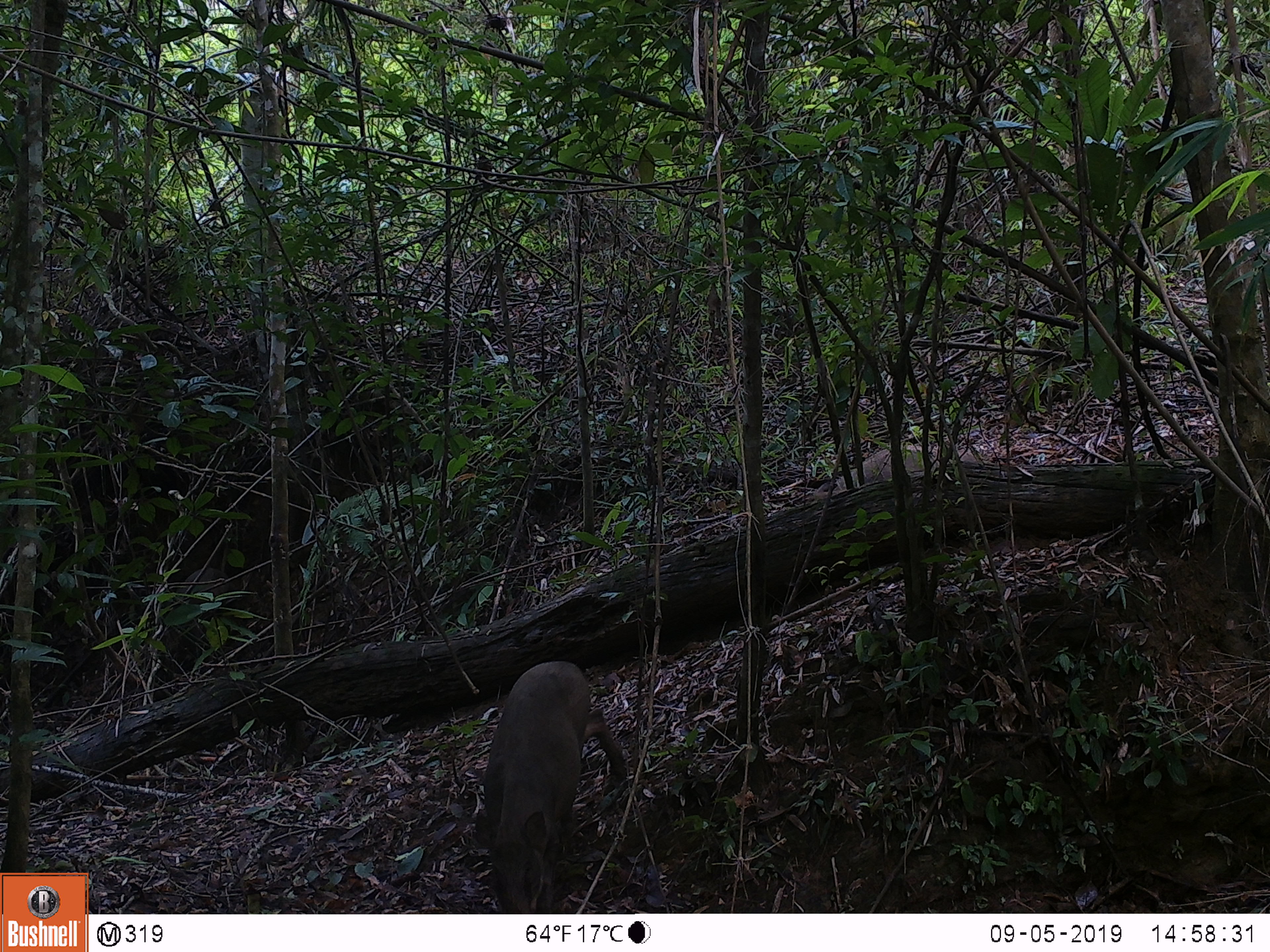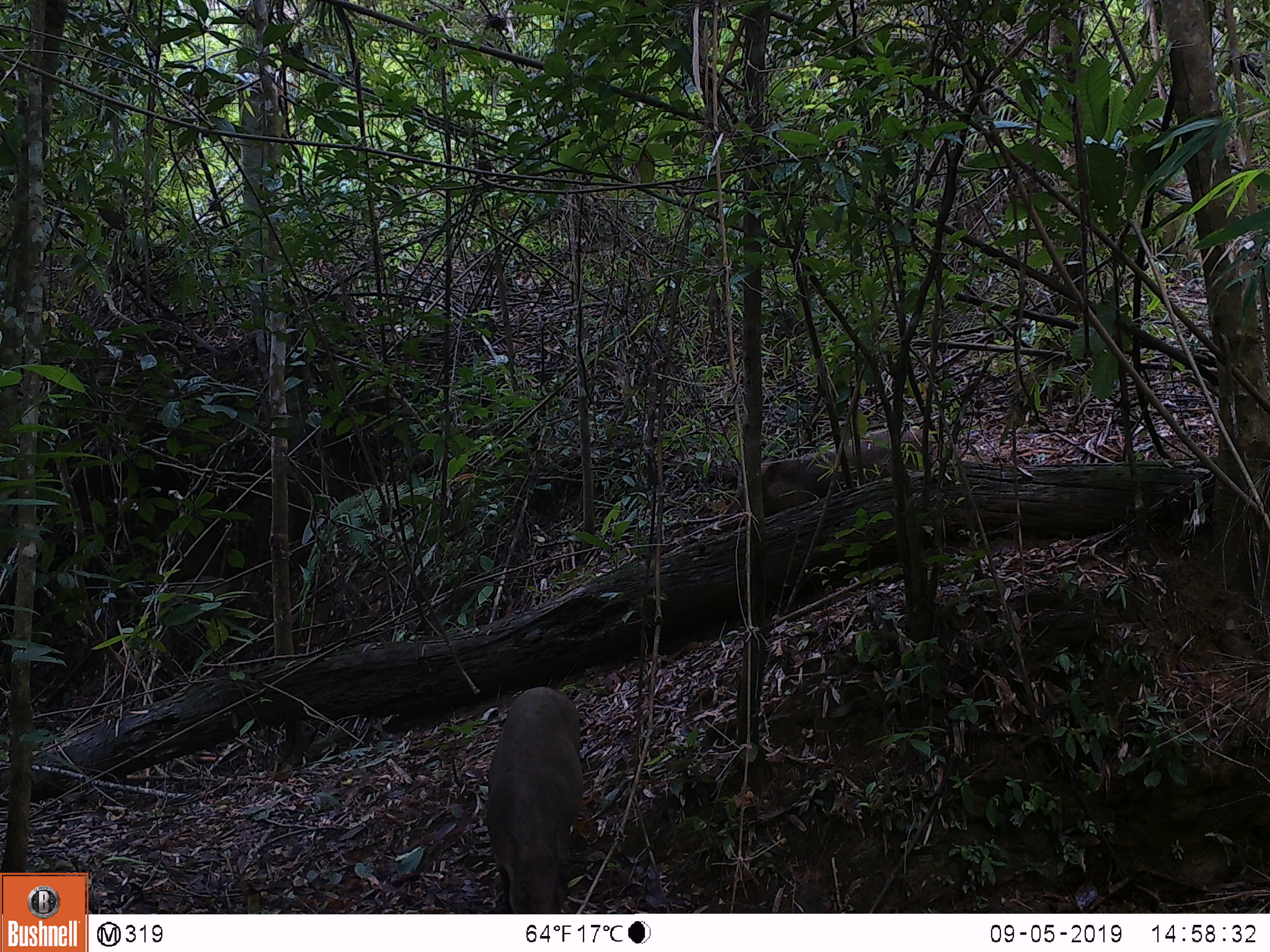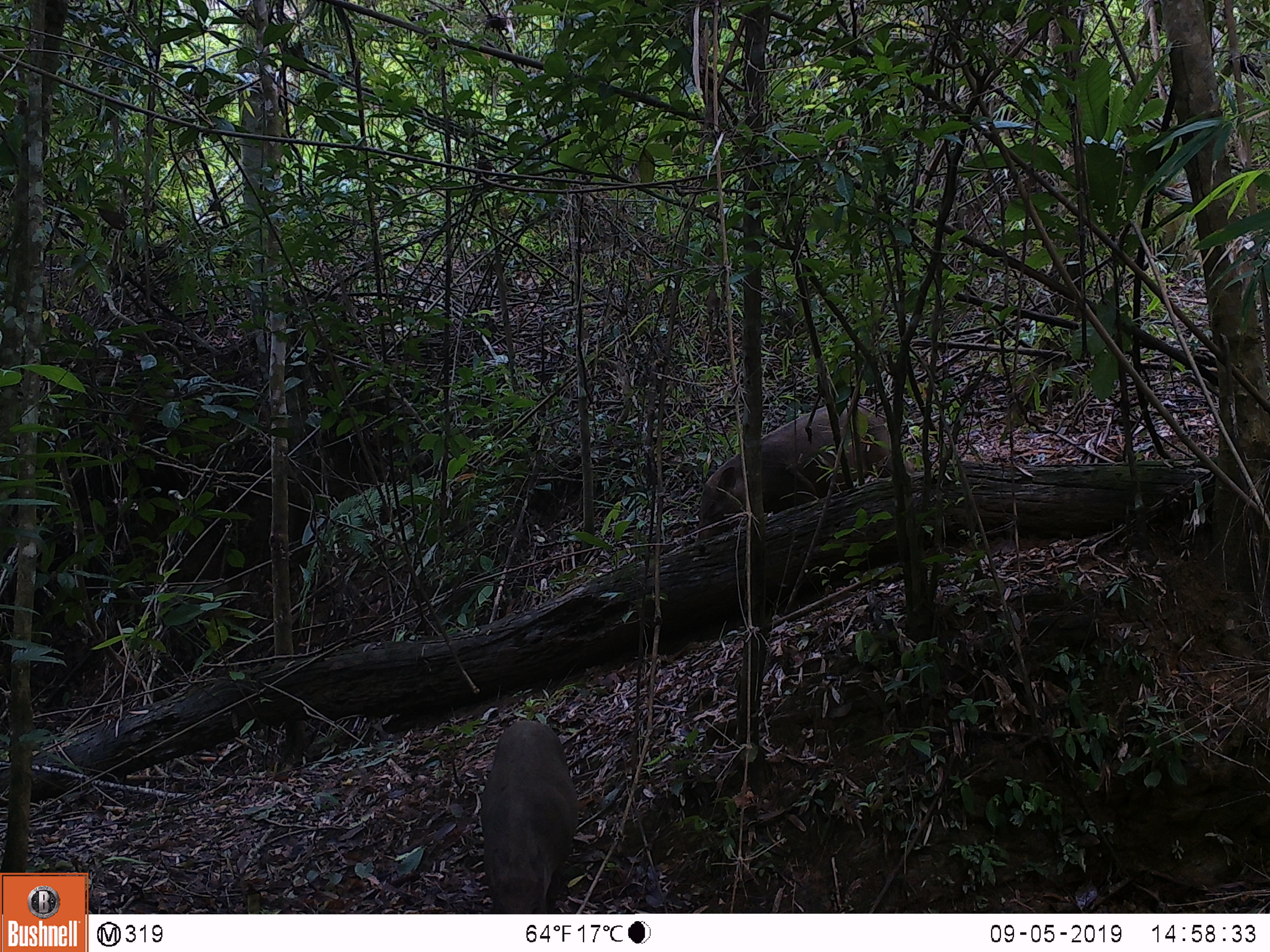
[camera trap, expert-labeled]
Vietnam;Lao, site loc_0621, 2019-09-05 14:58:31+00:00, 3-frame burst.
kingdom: Animalia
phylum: Chordata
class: Mammalia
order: Artiodactyla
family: Suidae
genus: Sus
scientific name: Sus scrofa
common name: eurasian wild pig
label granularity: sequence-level